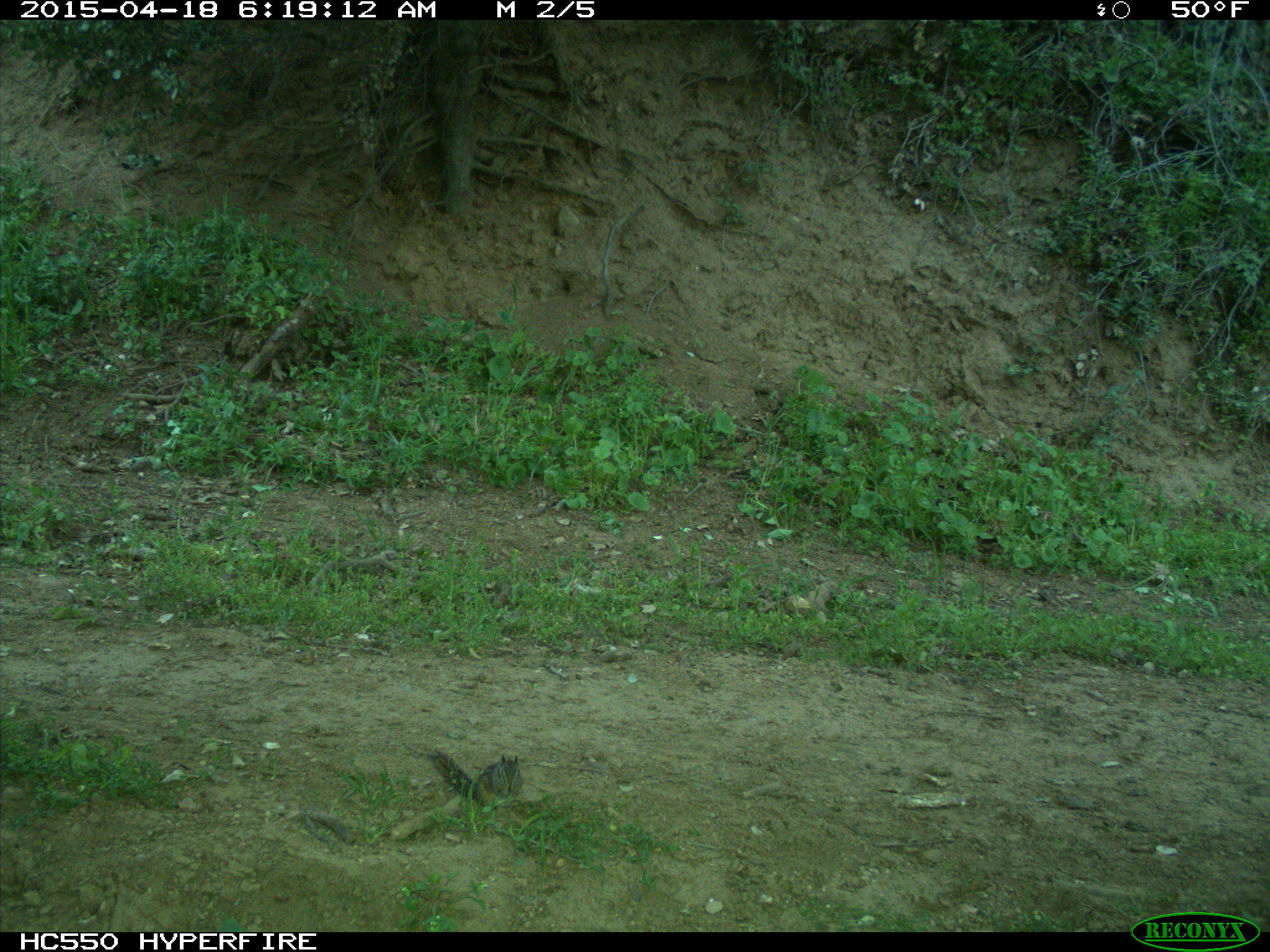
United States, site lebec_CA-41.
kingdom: Animalia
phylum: Chordata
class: Mammalia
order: Rodentia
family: Sciuridae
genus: Tamias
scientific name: Tamias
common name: chipmunk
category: unidentified chipmunk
Unidentified chipmunk (chipmunk) (Tamias).